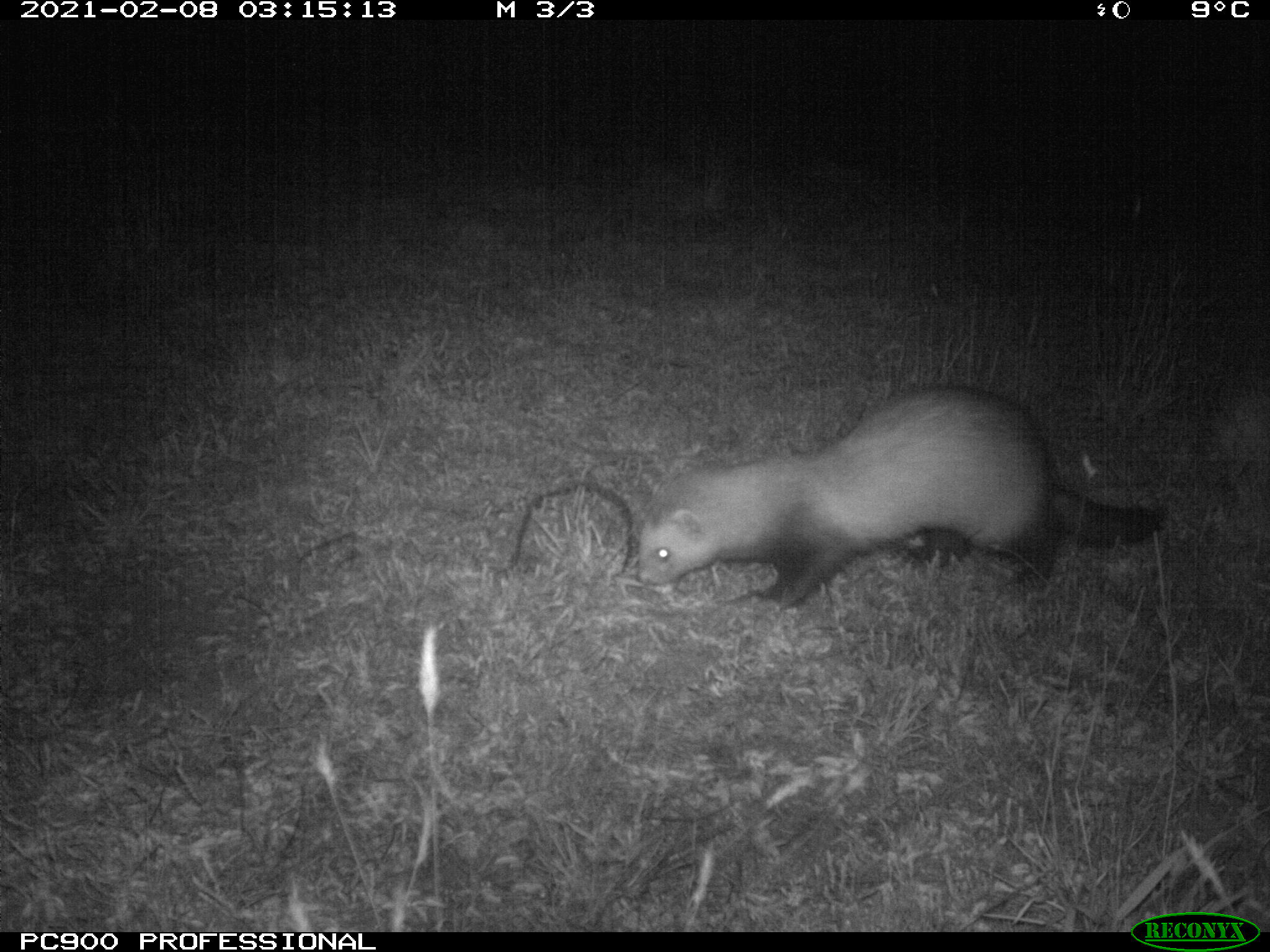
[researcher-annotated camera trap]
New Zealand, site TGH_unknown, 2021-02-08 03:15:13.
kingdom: Animalia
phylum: Chordata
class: Mammalia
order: Carnivora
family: Mustelidae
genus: Mustela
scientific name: Mustela furo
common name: ferret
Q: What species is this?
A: Ferret (Mustela furo).